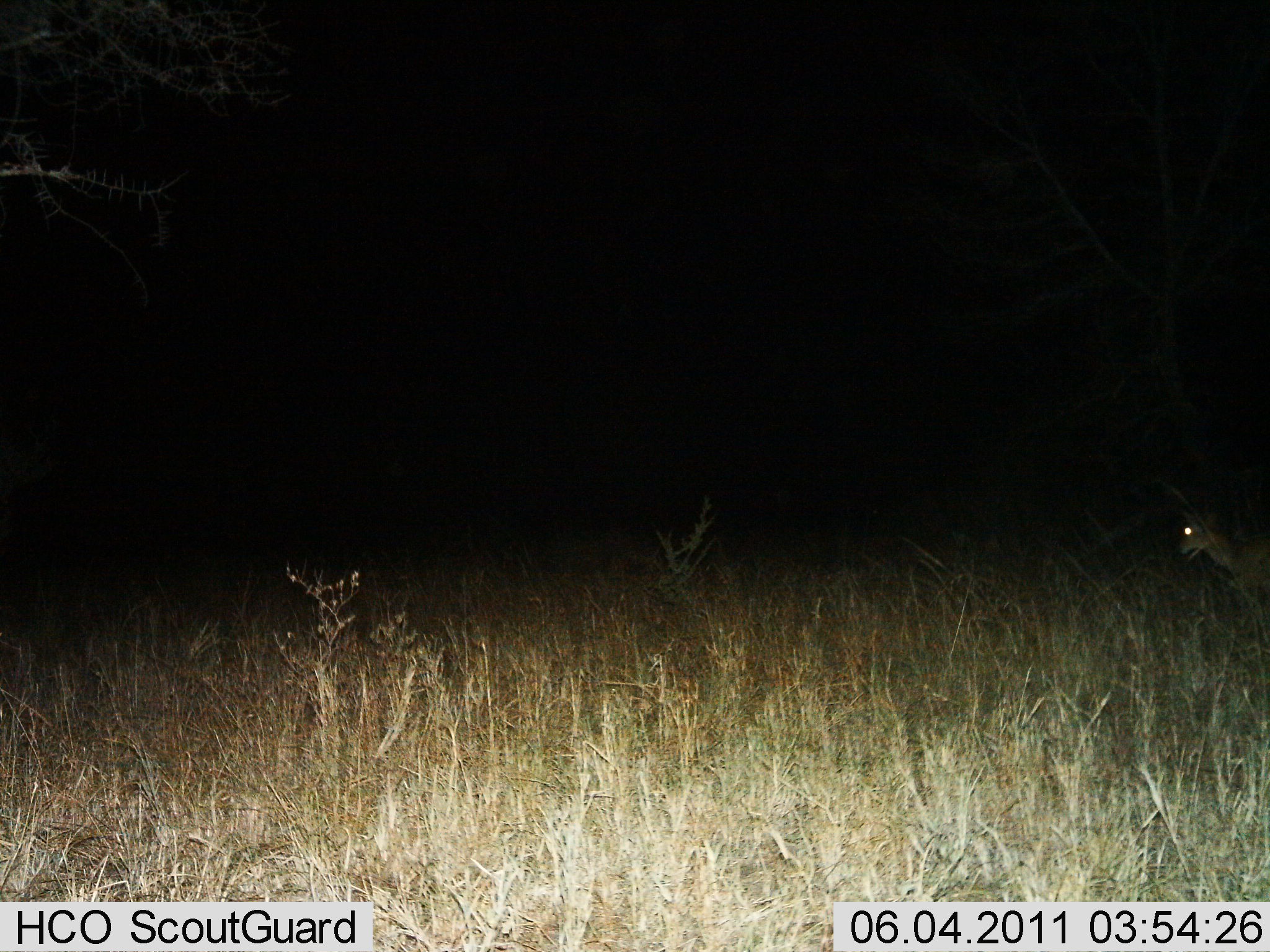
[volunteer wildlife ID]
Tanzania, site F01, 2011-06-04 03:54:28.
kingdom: Animalia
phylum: Chordata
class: Mammalia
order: Artiodactyla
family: Bovidae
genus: Eudorcas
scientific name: Eudorcas thomsonii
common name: thomson's gazelle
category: gazellethomsons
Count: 1.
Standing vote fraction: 20%.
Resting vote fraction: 20%.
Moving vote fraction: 60%.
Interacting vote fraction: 0%.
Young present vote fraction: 0%.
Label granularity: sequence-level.